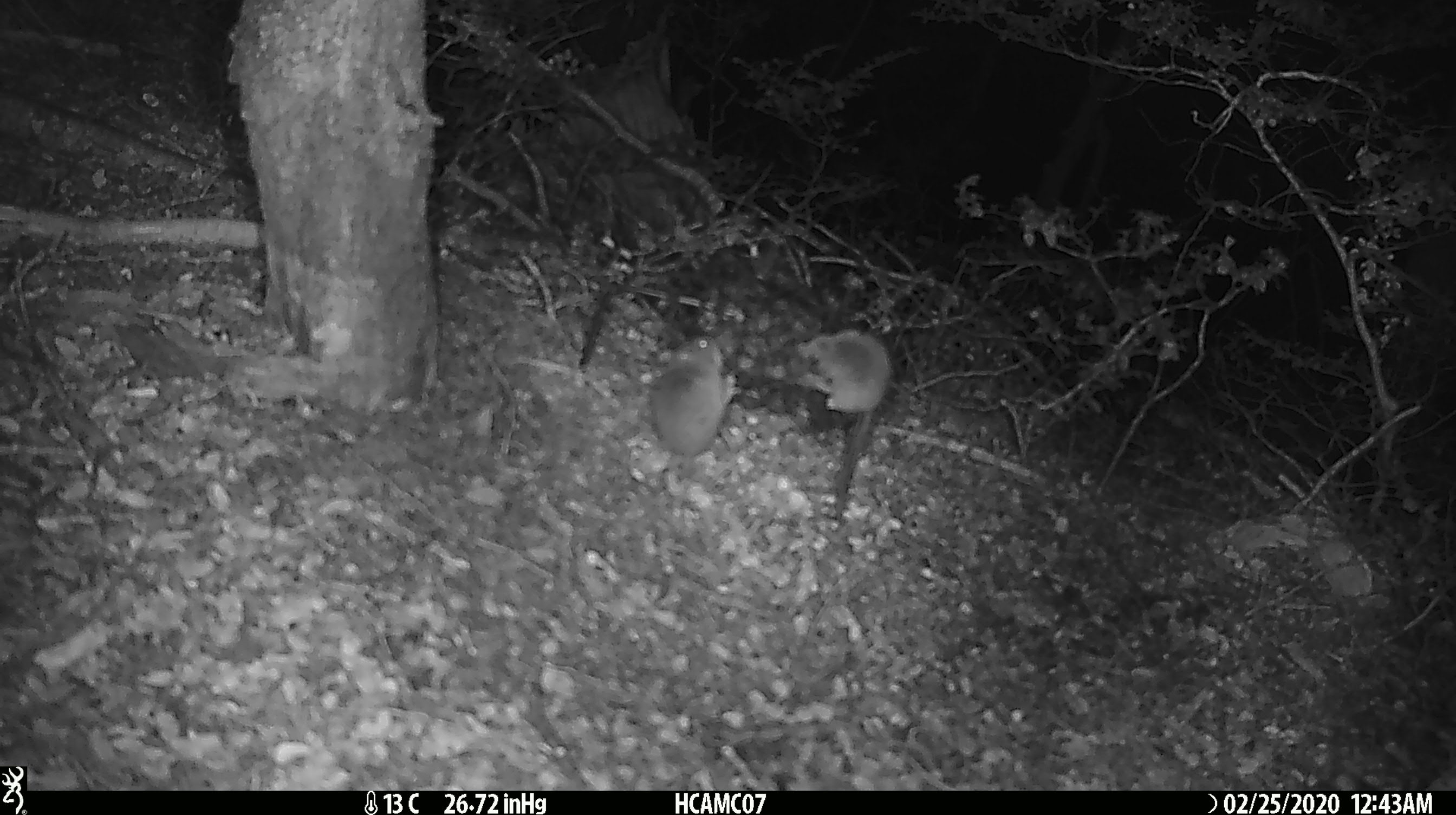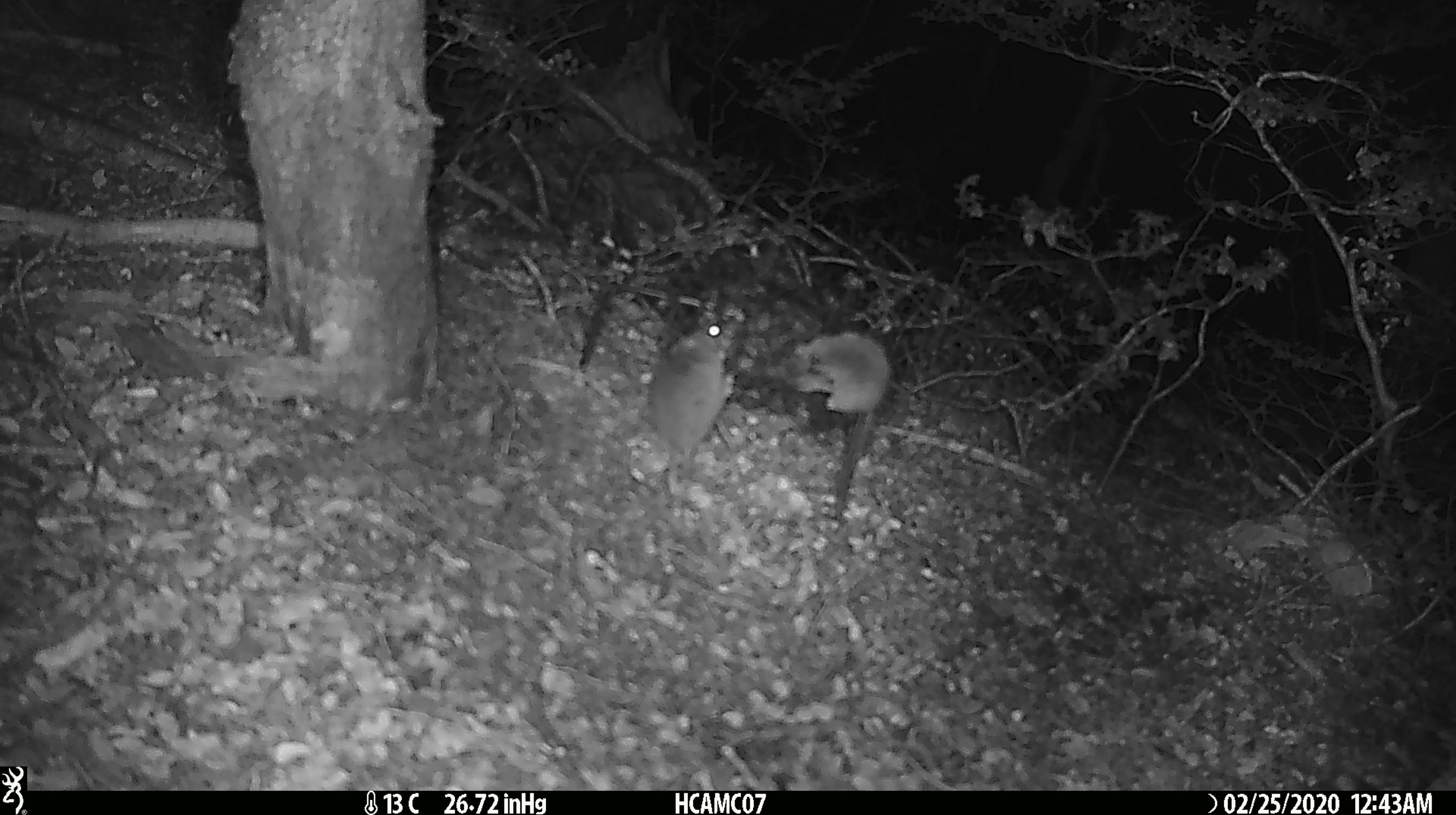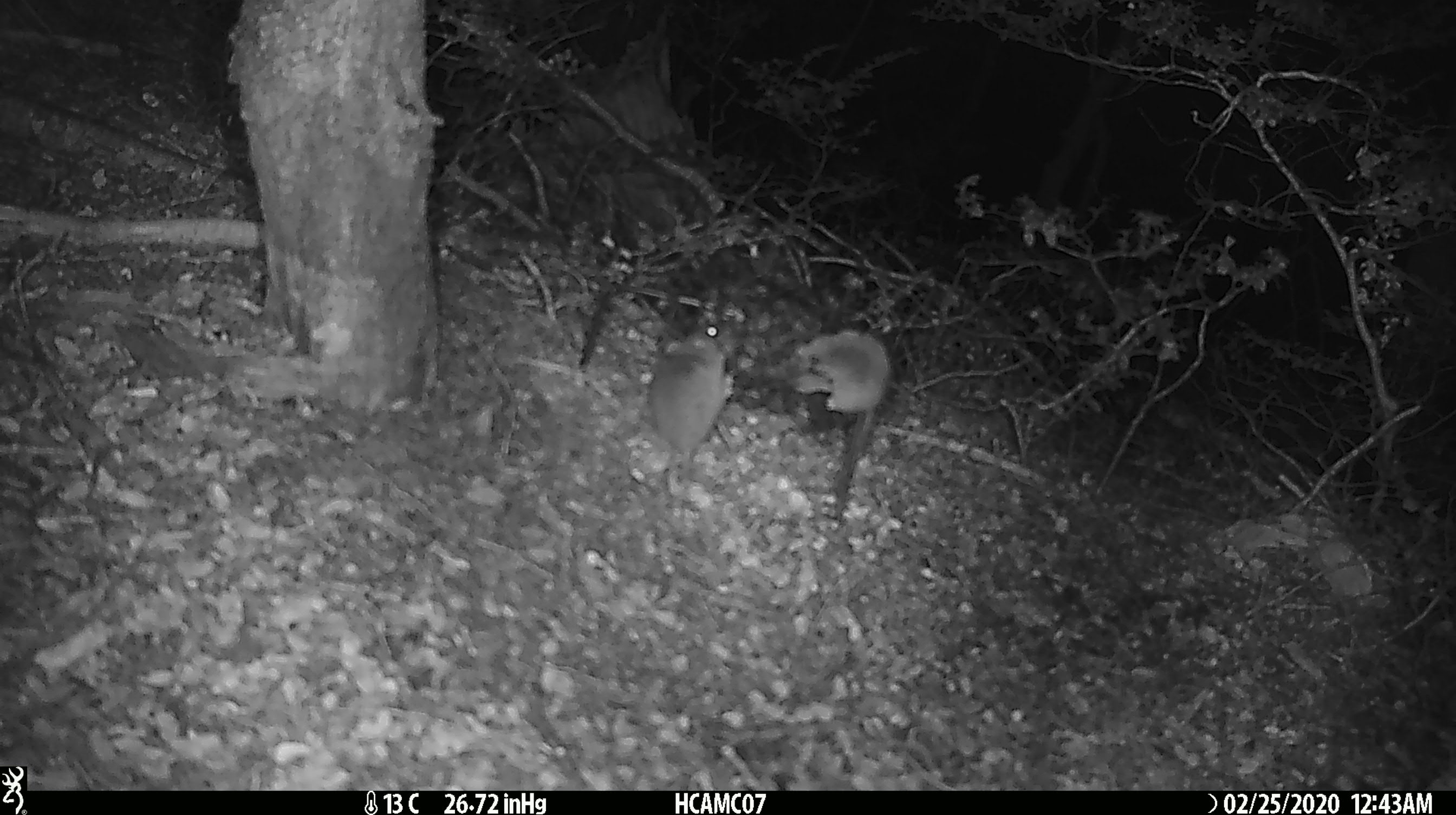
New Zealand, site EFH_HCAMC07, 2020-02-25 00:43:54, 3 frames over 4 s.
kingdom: Animalia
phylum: Chordata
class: Mammalia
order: Rodentia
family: Muridae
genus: Mus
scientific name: Mus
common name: mouse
Mouse (Mus).